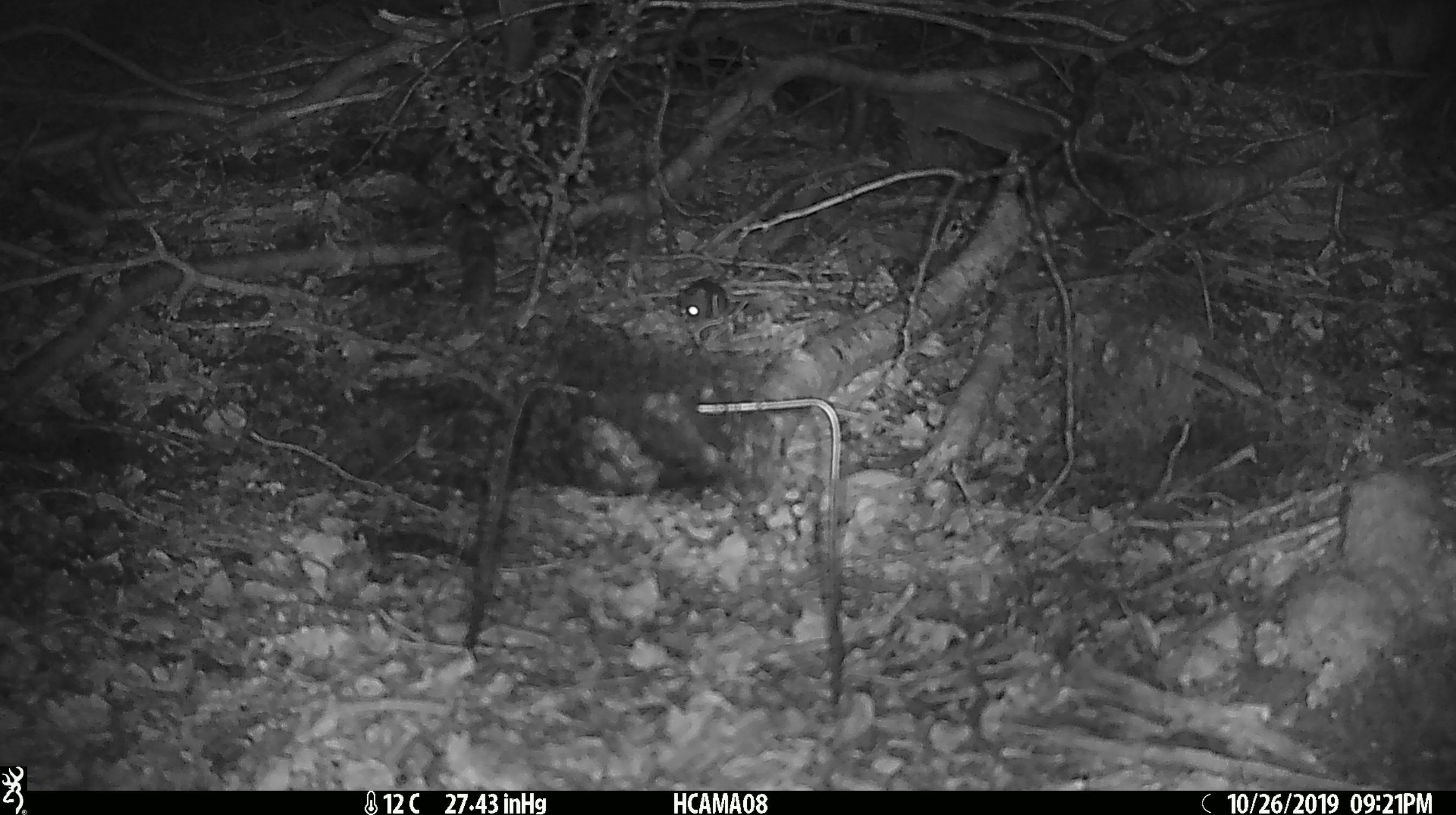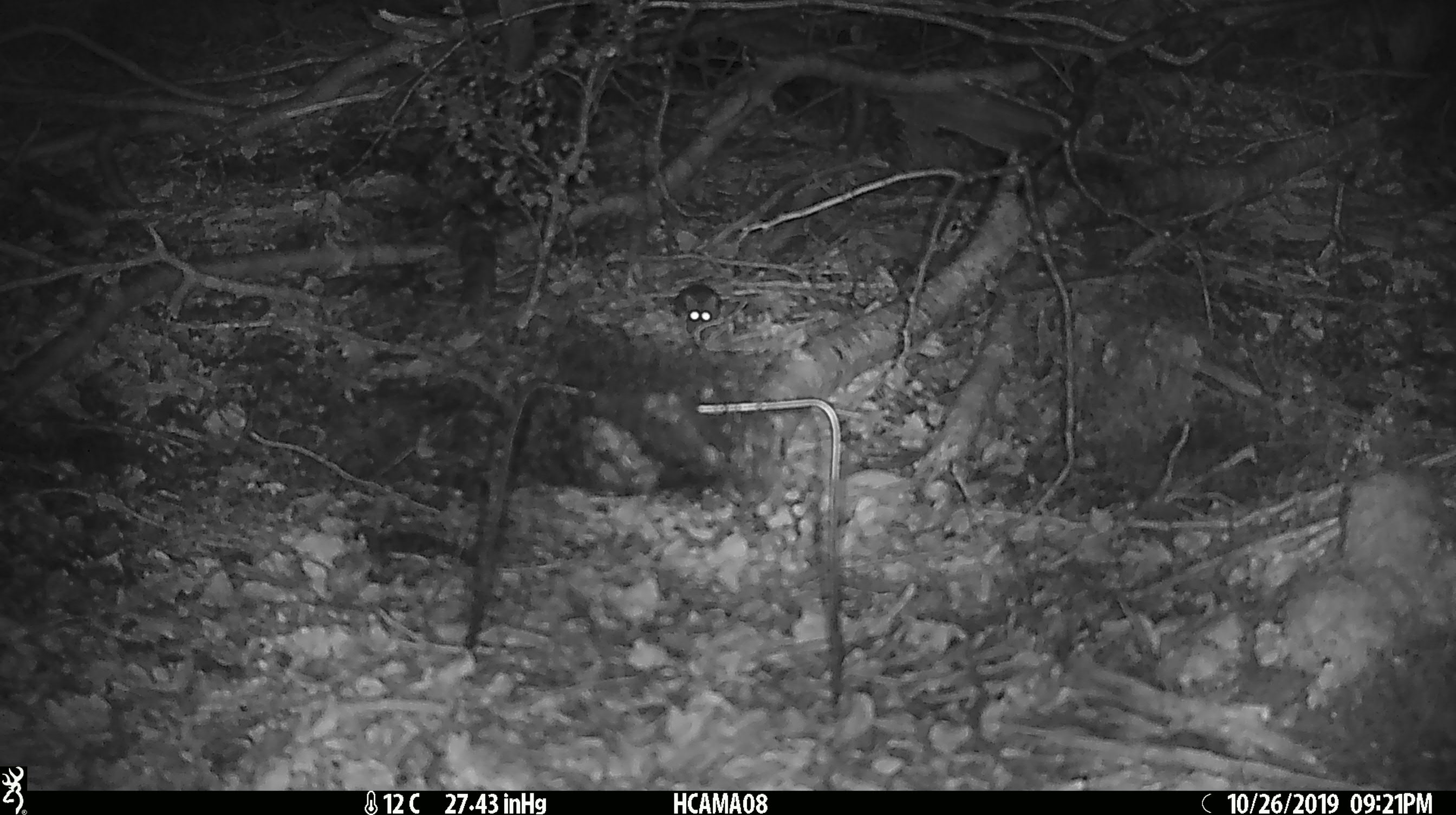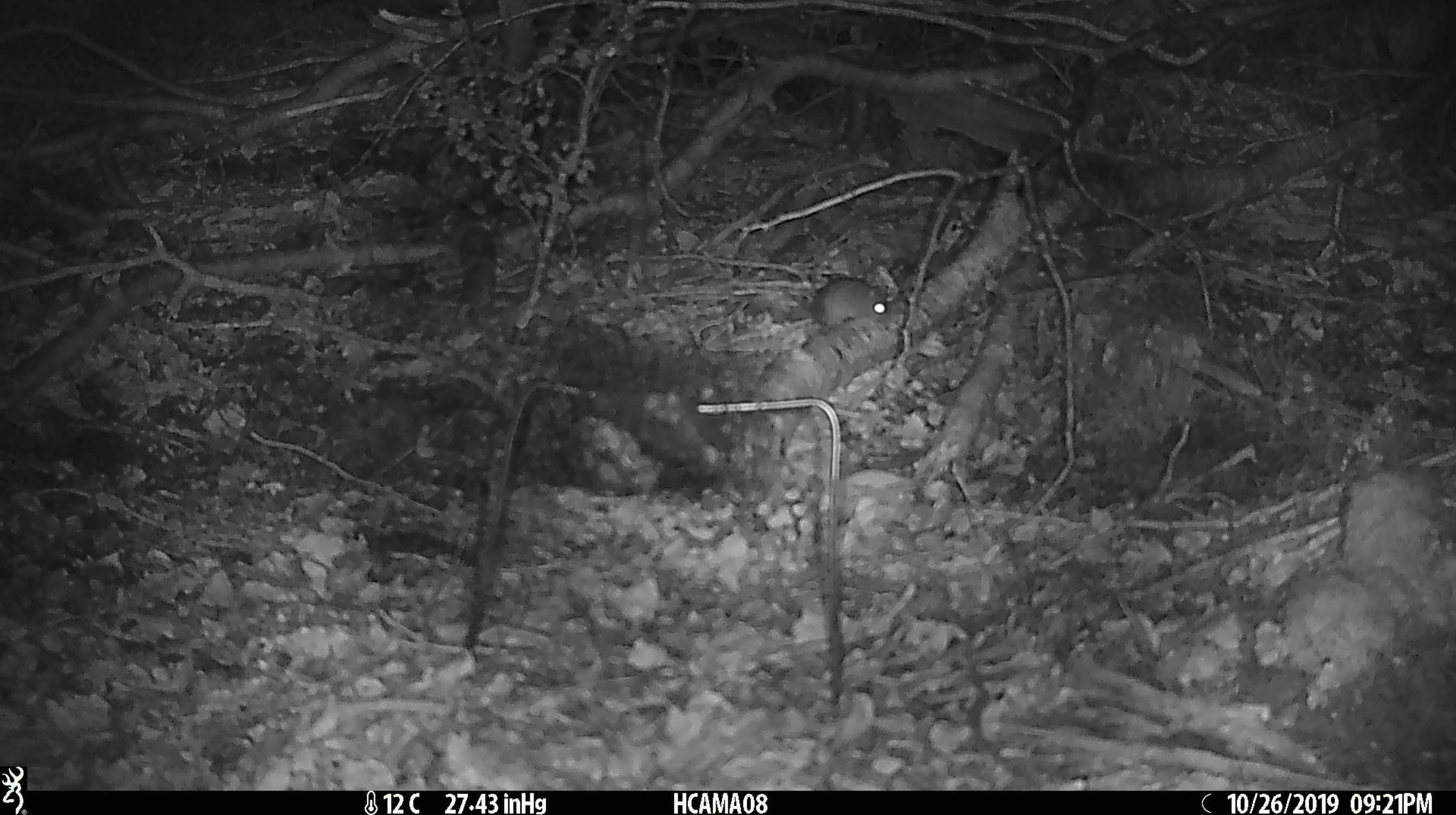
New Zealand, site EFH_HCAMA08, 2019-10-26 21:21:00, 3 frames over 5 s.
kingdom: Animalia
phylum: Chordata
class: Mammalia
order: Rodentia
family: Muridae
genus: Mus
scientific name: Mus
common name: mouse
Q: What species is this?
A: Mouse (Mus).